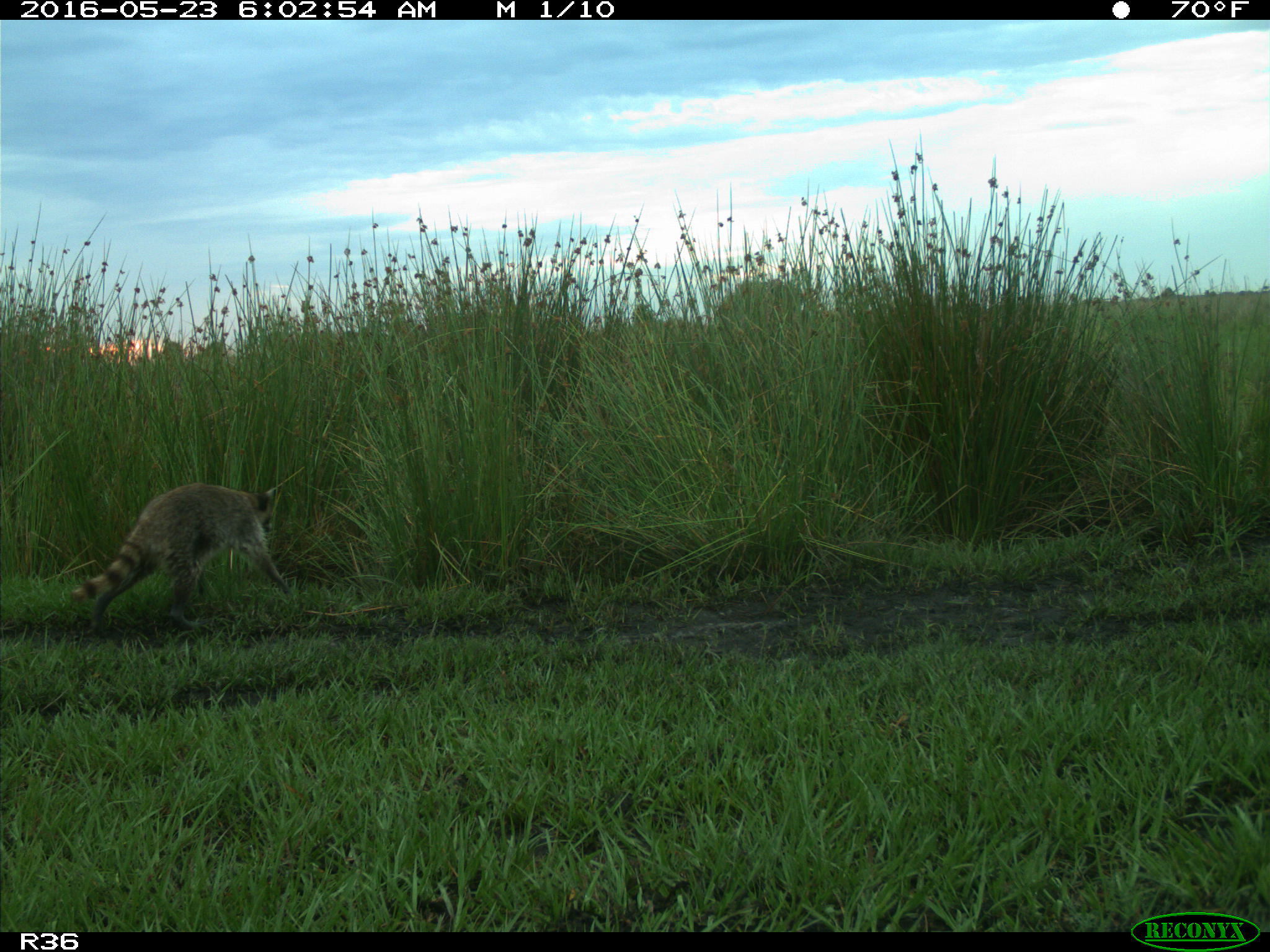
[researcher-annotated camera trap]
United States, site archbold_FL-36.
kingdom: Animalia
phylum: Chordata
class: Mammalia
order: Carnivora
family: Procyonidae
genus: Procyon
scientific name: Procyon lotor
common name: common raccoon